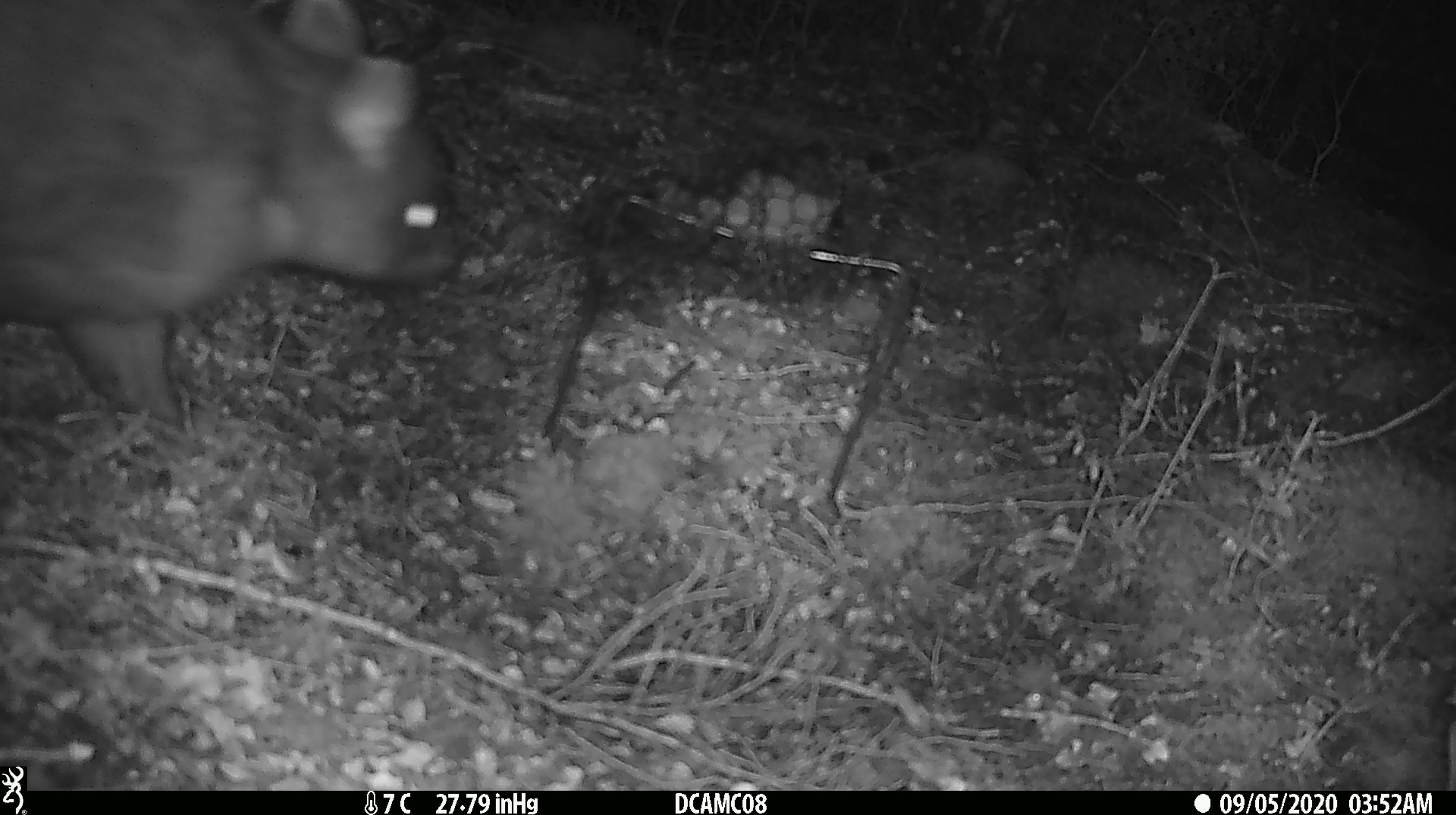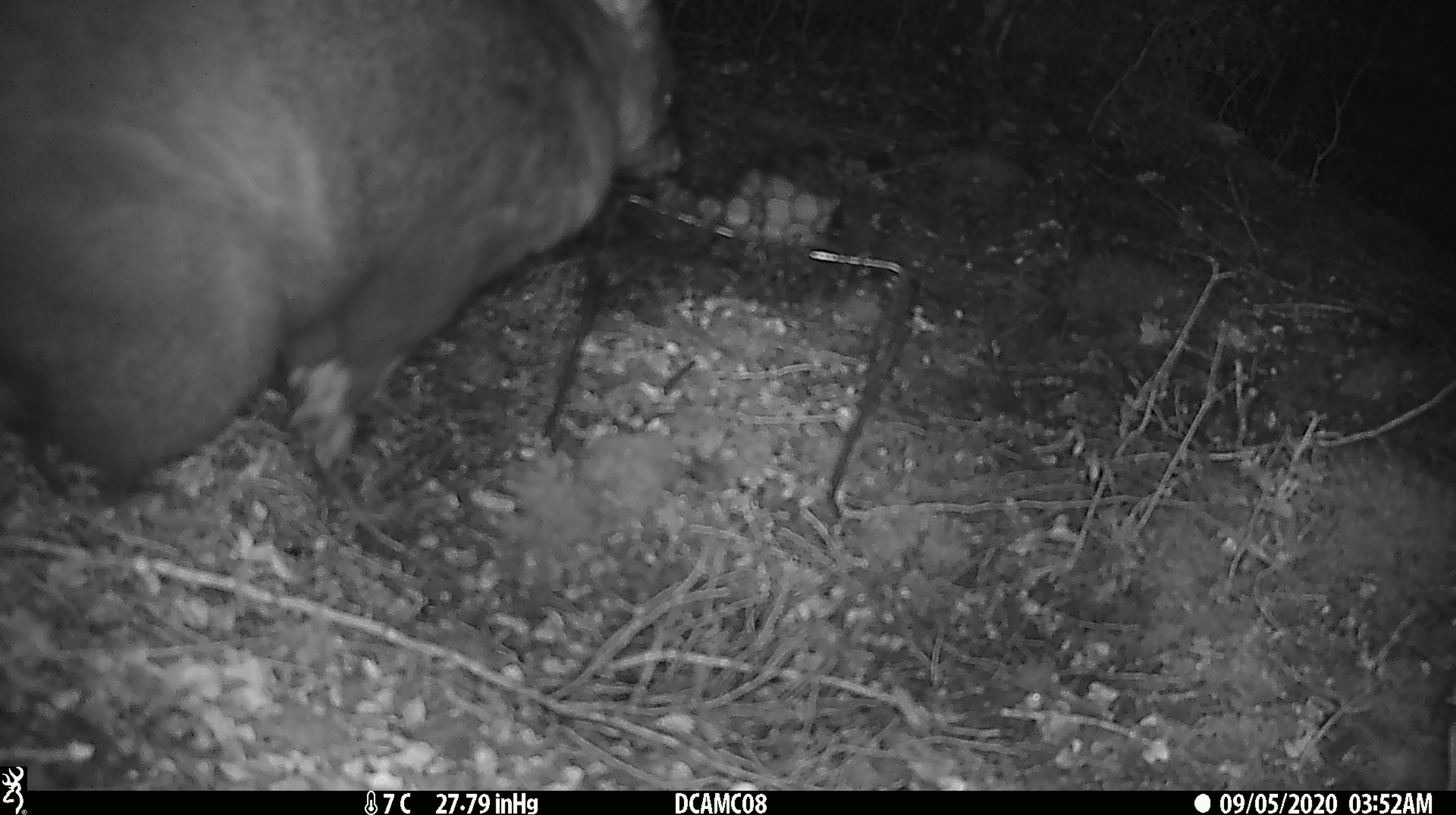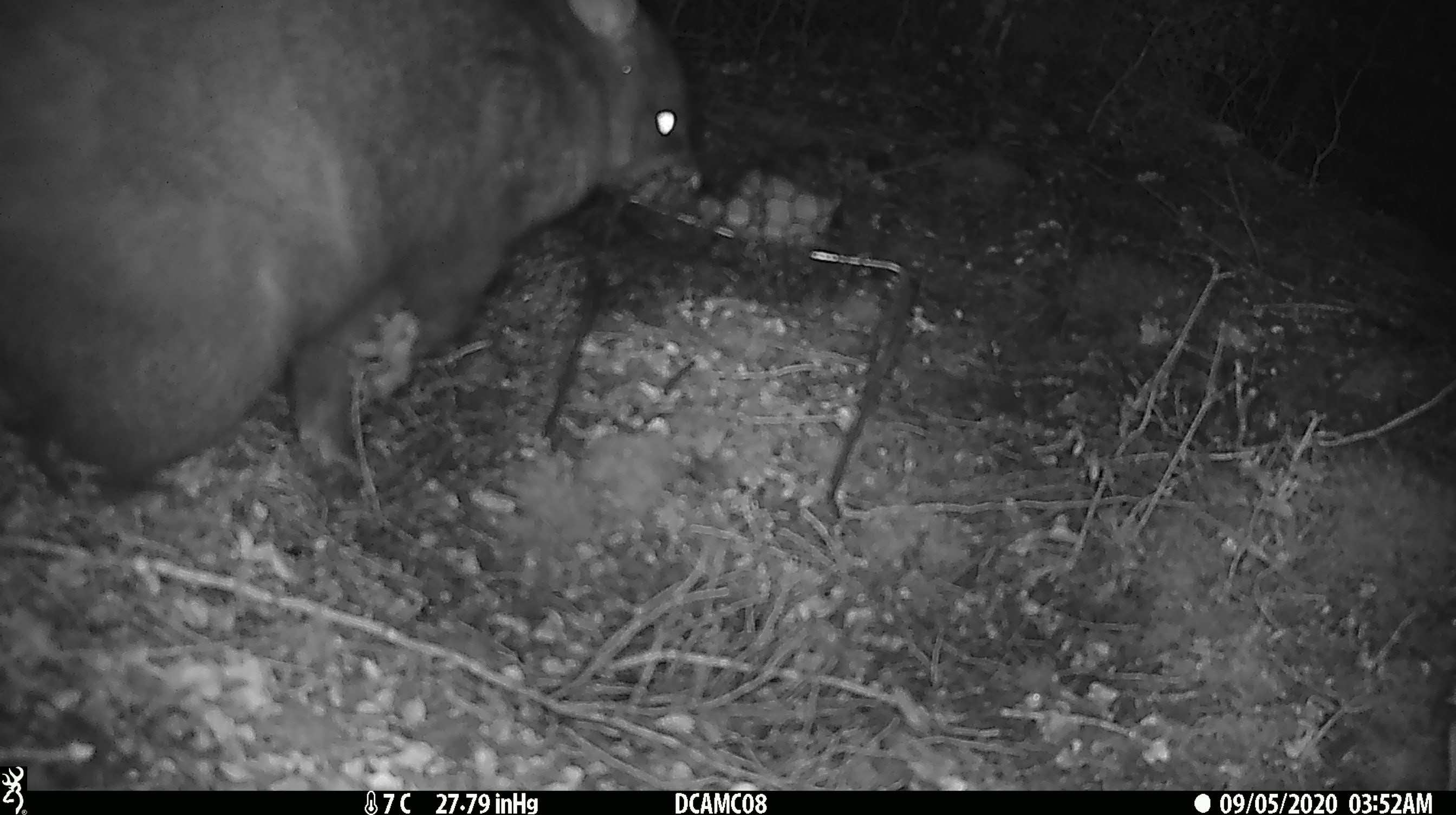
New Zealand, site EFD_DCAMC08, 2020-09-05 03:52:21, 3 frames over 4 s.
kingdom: Animalia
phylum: Chordata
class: Mammalia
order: Diprotodontia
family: Phalangeridae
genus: Trichosurus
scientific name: Trichosurus vulpecula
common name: common brushtail possum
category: possum